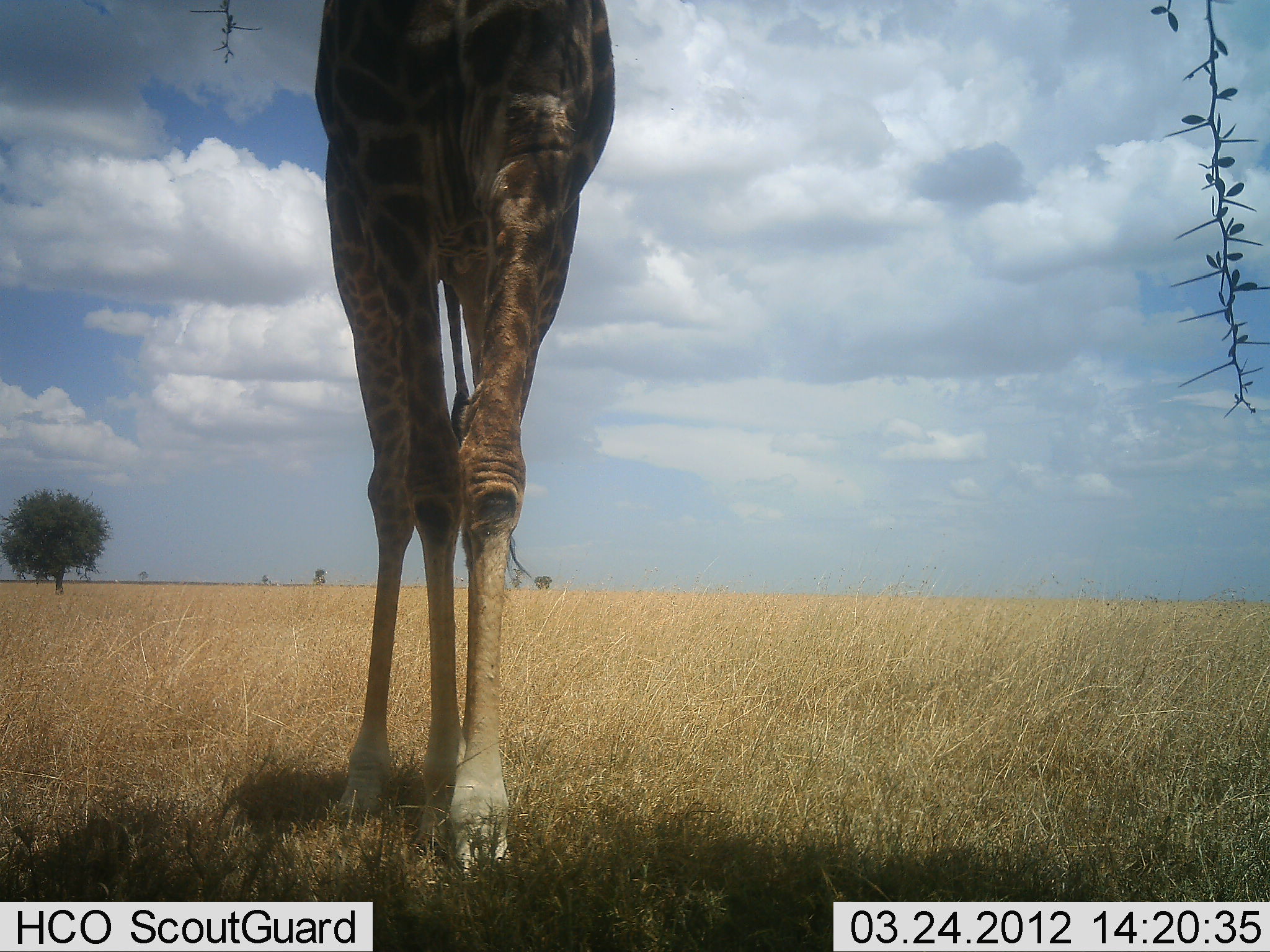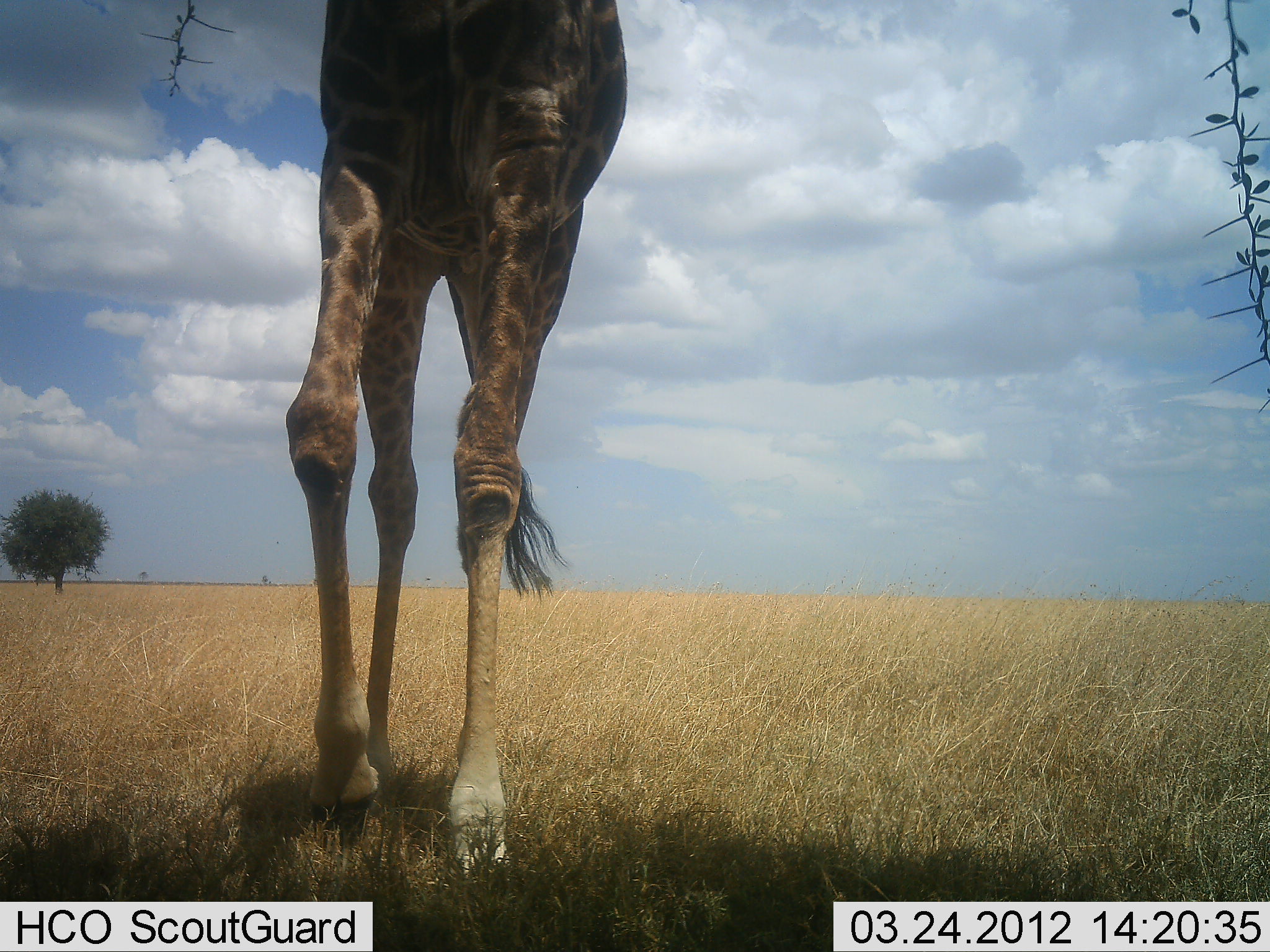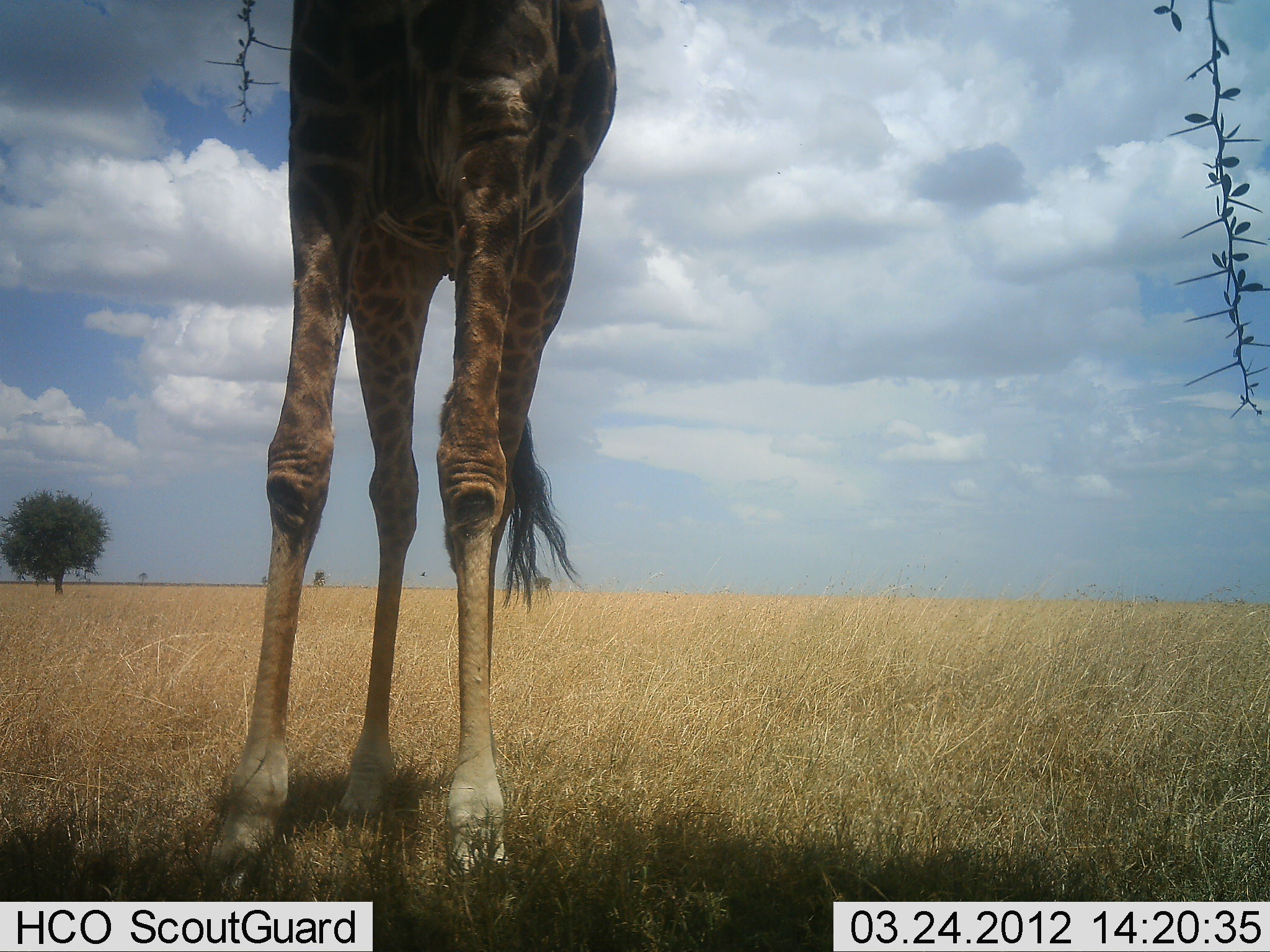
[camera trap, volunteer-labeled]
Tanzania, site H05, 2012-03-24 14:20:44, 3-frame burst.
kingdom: Animalia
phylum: Chordata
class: Mammalia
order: Artiodactyla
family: Giraffidae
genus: Giraffa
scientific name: Giraffa camelopardalis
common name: giraffe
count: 1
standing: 57%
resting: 0%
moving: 22%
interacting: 0%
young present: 0%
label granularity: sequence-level